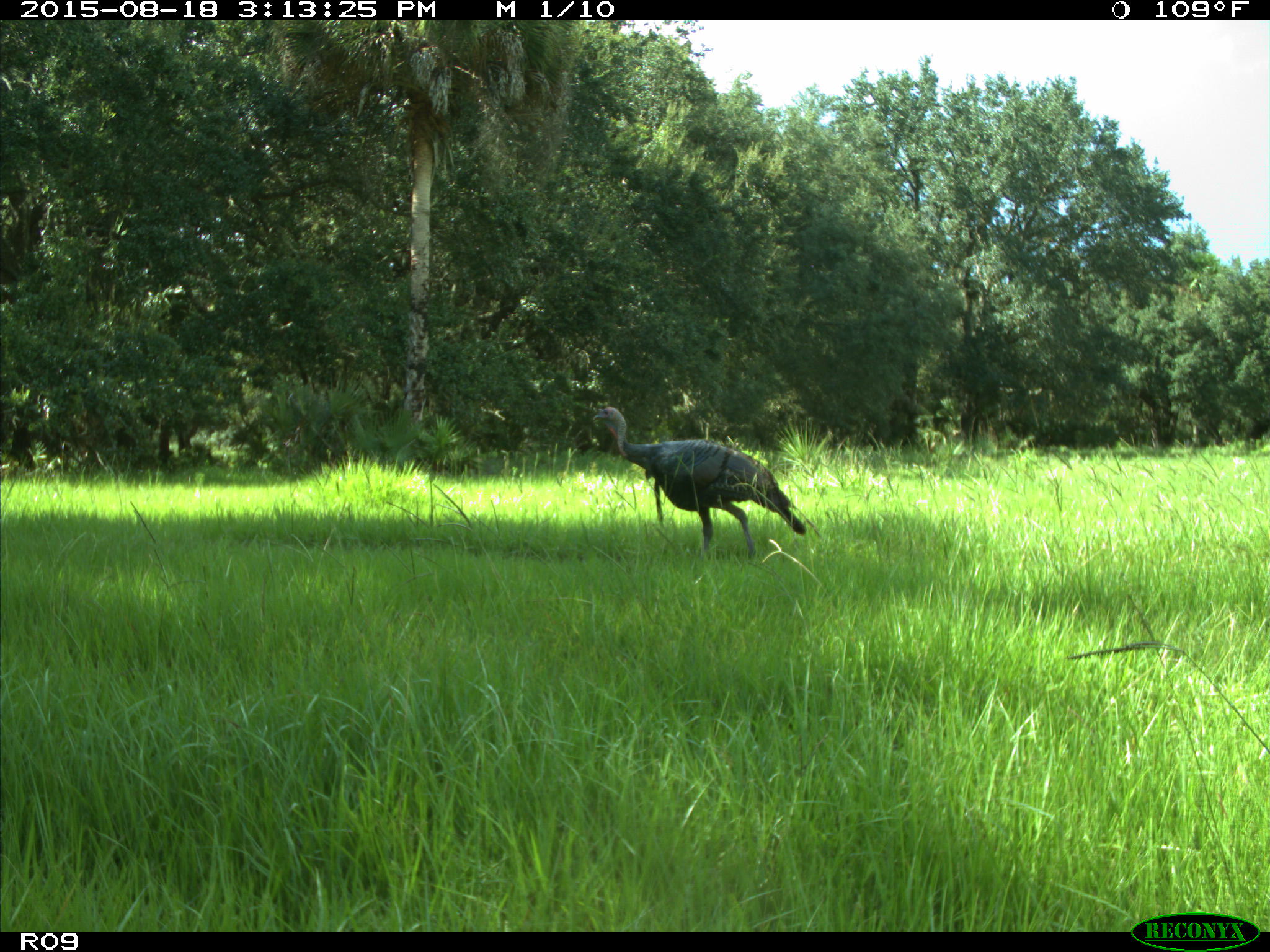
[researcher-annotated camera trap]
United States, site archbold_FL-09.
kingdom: Animalia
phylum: Chordata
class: Aves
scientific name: Aves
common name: birds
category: unidentified bird